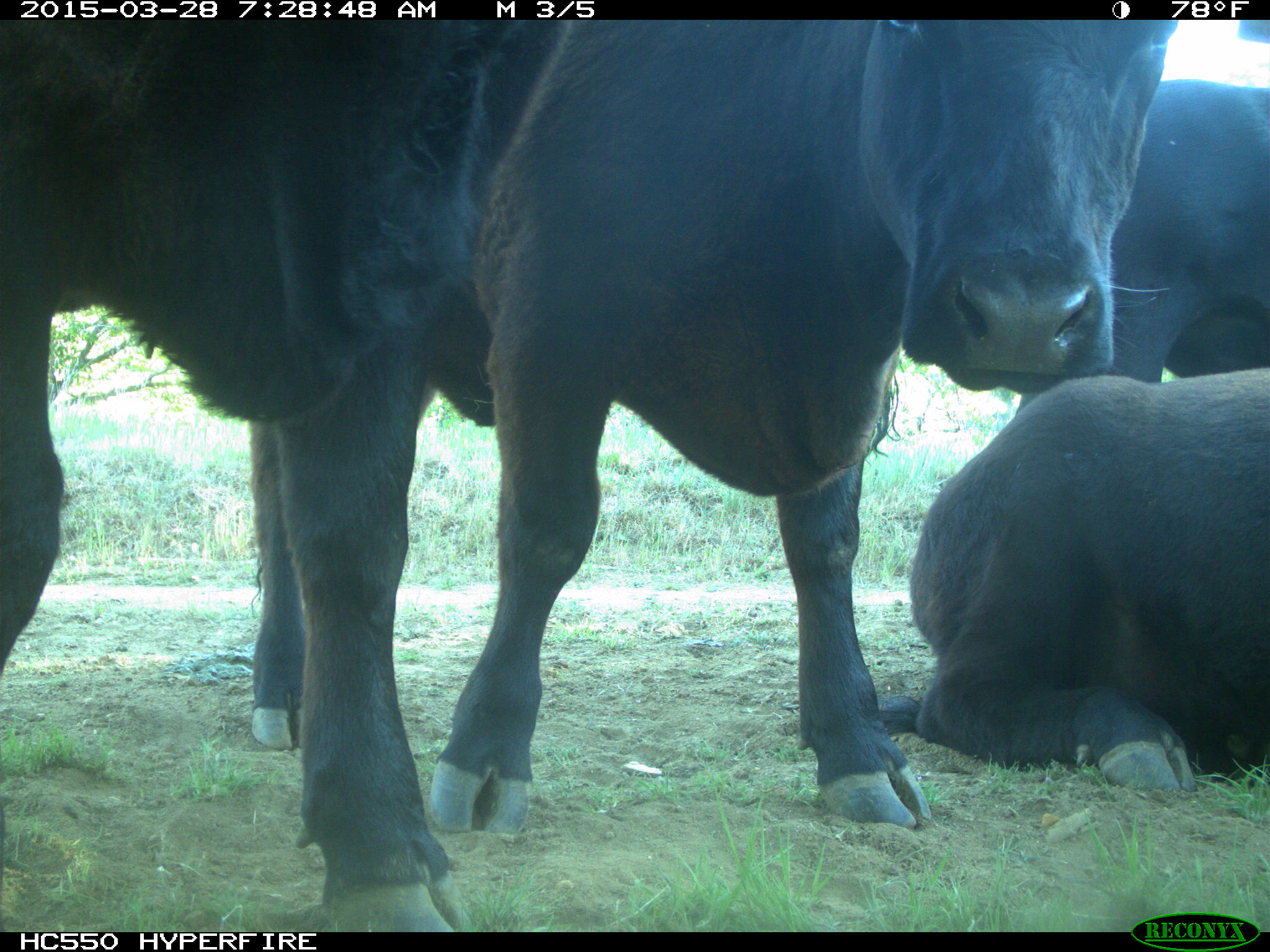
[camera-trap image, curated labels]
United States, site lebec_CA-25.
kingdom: Animalia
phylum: Chordata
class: Mammalia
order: Artiodactyla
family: Bovidae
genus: Bos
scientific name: Bos taurus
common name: domestic cow